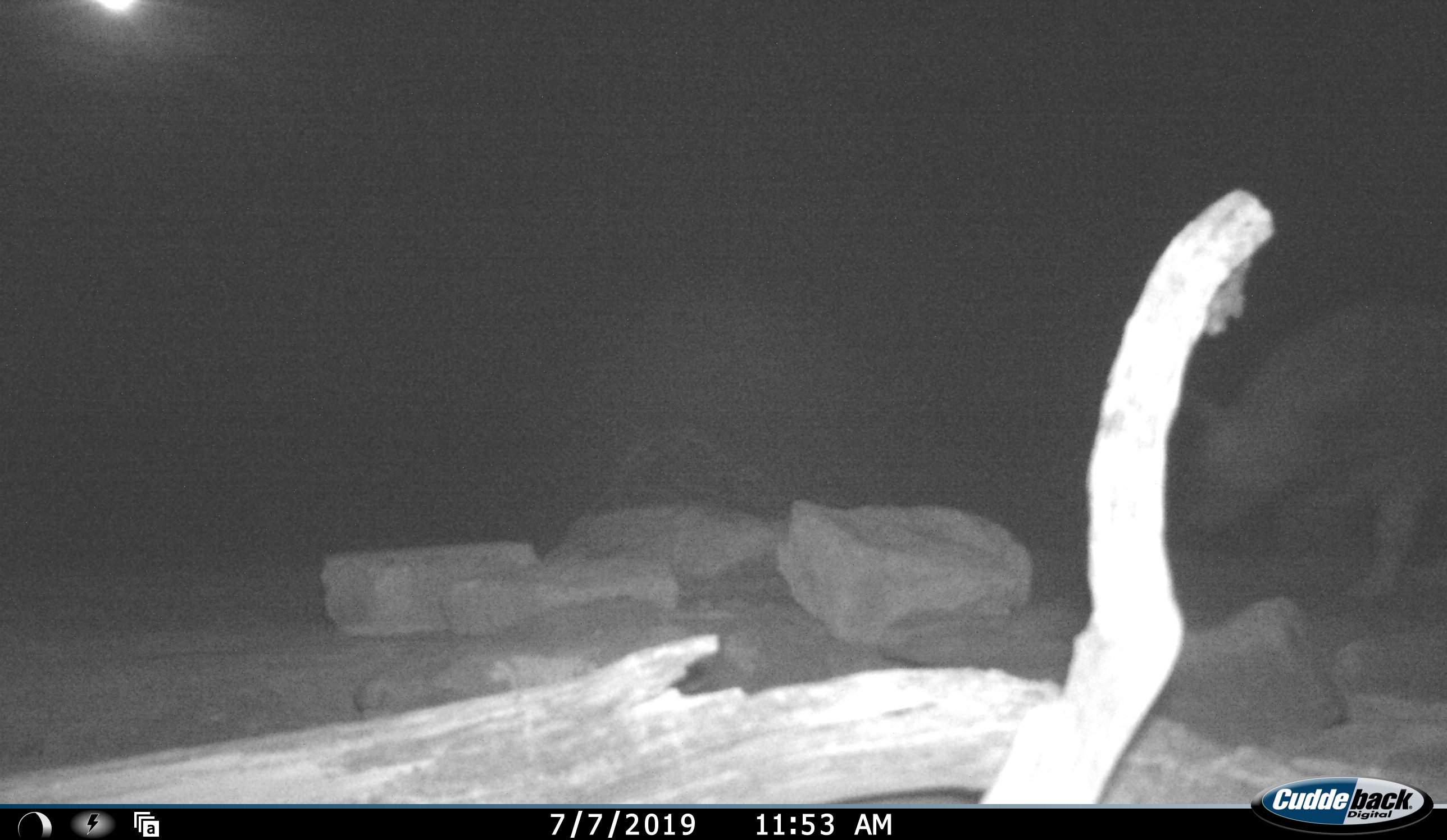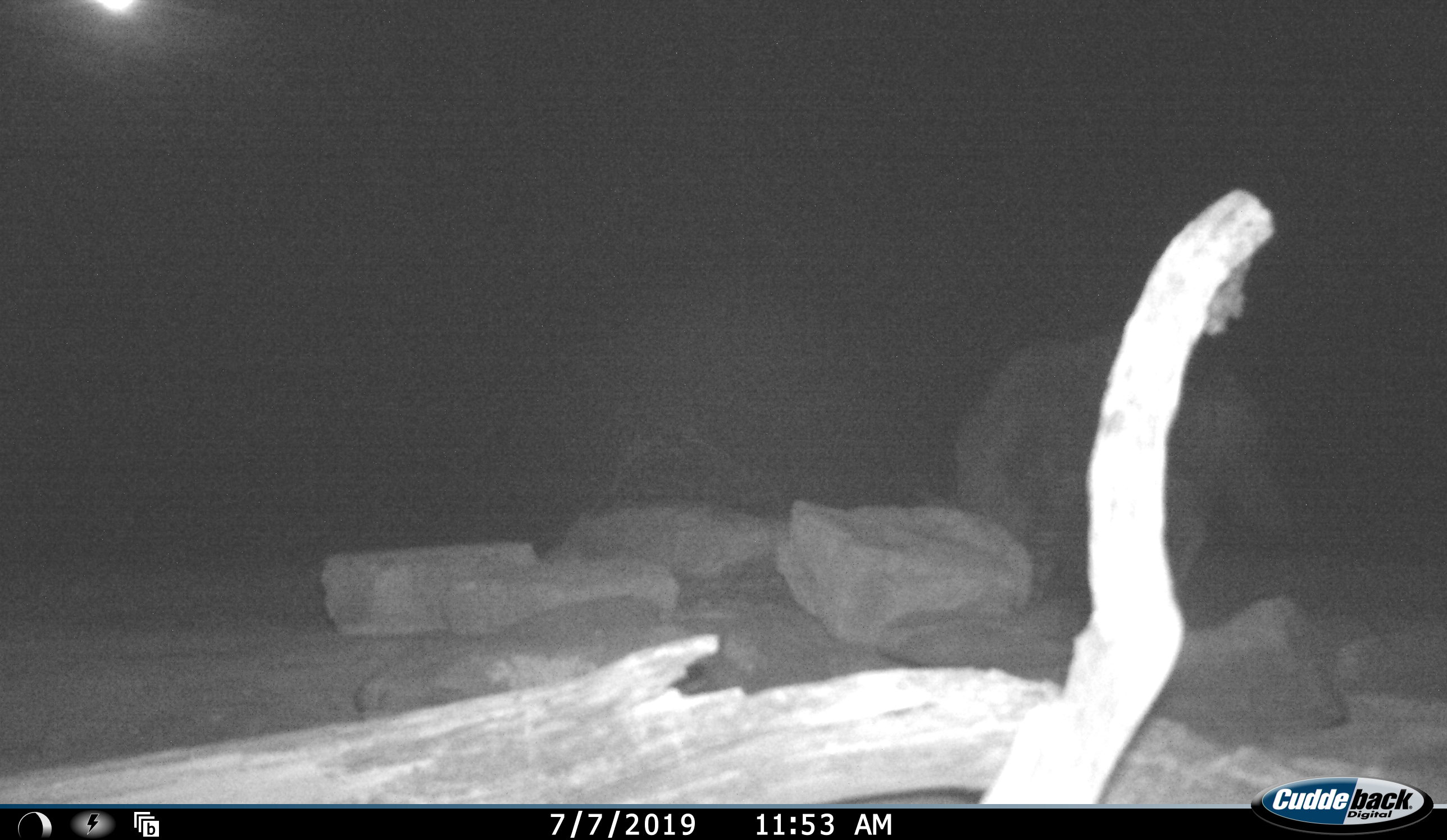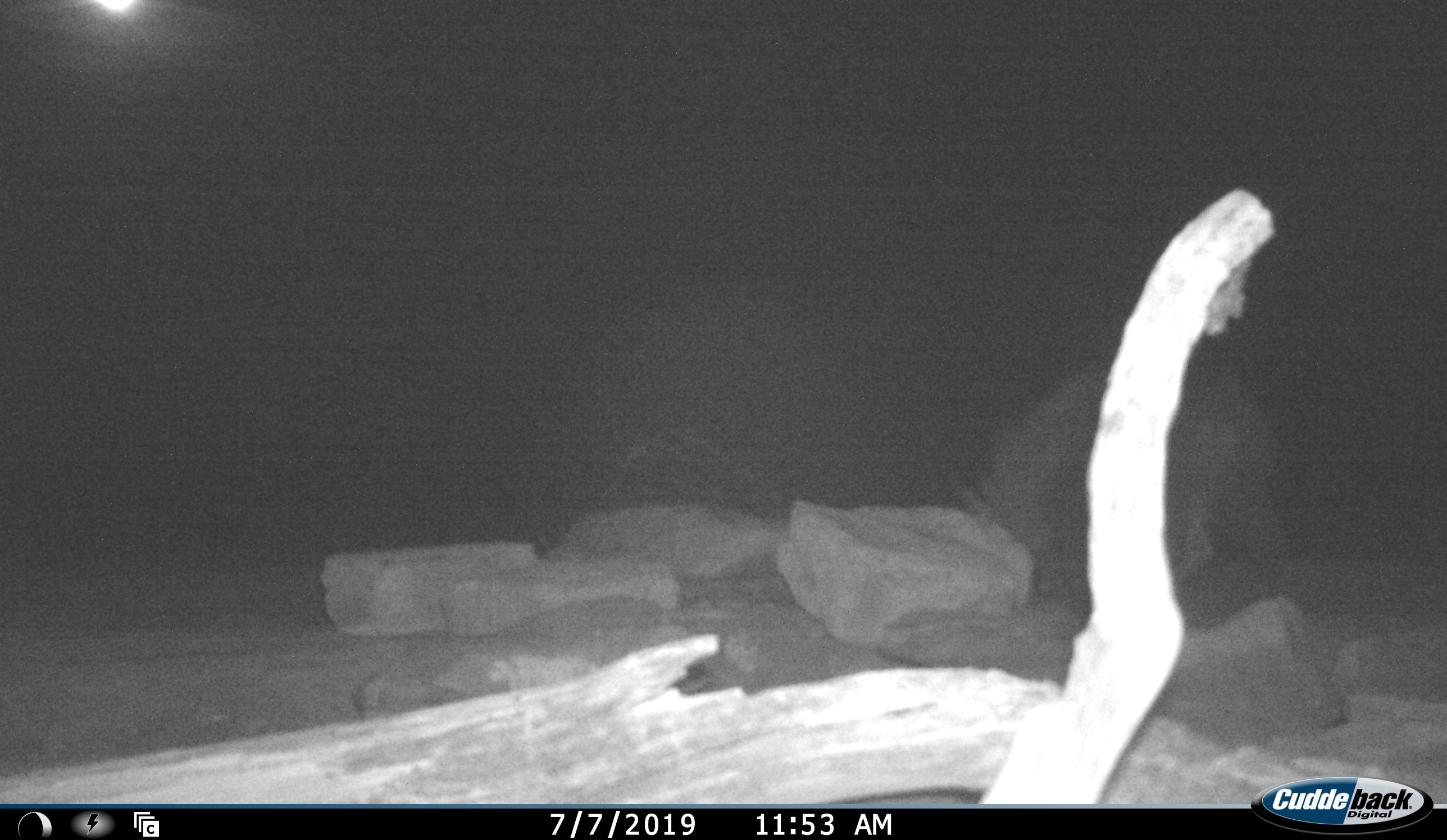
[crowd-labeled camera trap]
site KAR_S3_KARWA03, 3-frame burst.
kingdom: Animalia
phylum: Chordata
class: Mammalia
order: Carnivora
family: Hyaenidae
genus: Parahyaena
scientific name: Parahyaena brunnea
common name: brown hyena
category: hyenabrown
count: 1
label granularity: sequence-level